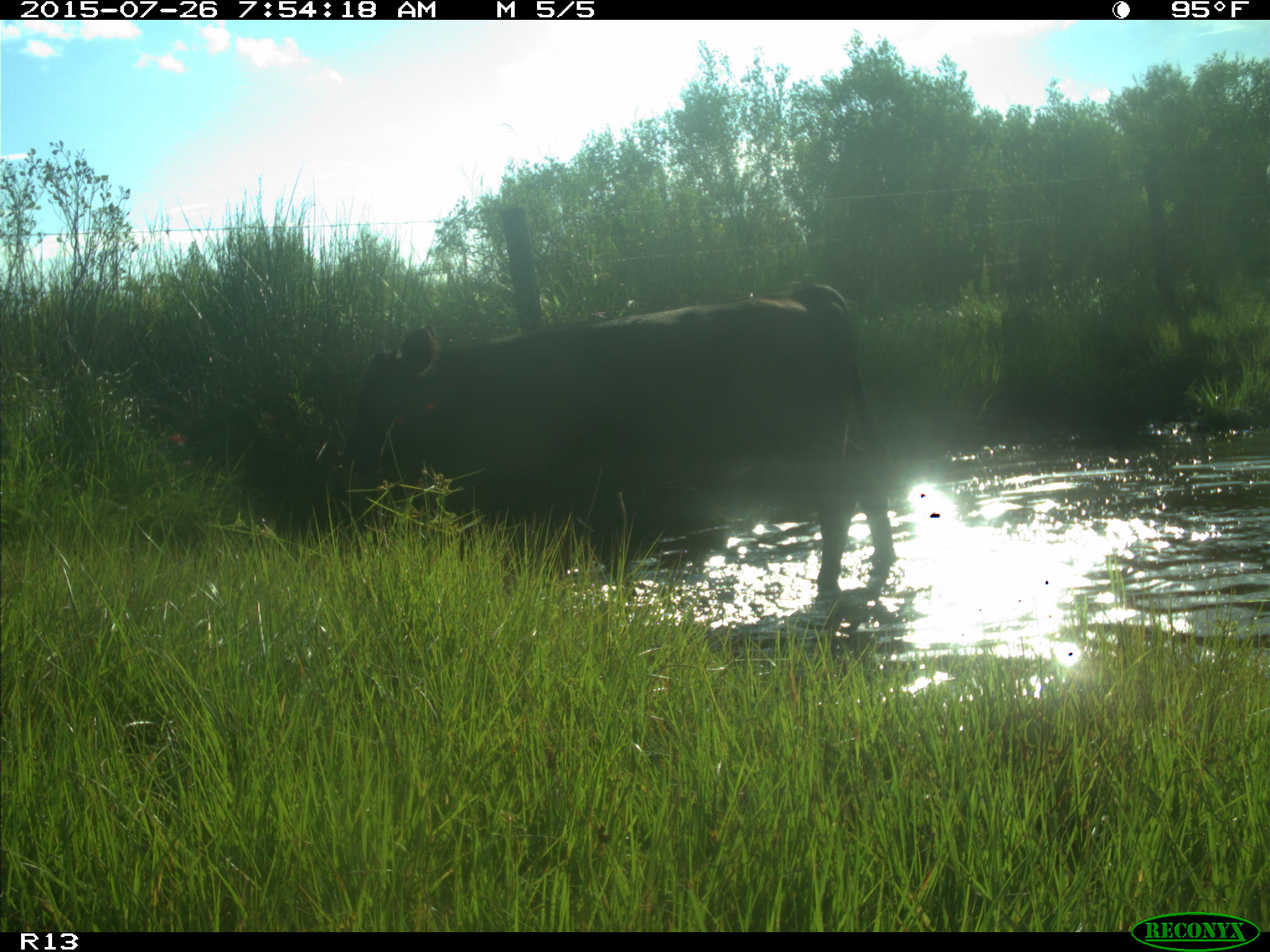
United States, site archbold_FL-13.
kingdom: Animalia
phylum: Chordata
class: Mammalia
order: Artiodactyla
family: Bovidae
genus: Bos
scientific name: Bos taurus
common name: domestic cow